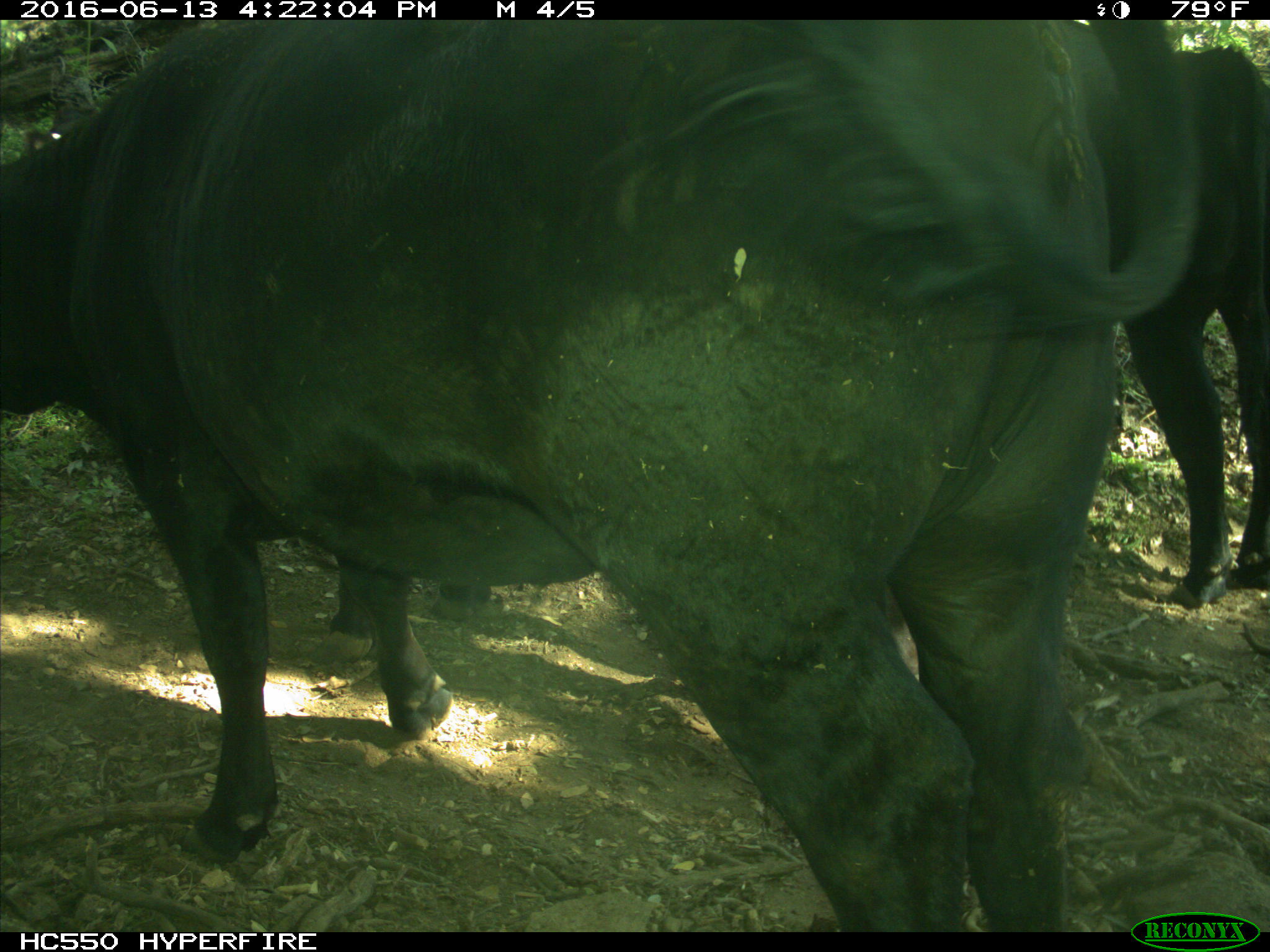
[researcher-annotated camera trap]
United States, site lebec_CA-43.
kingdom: Animalia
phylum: Chordata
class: Mammalia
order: Artiodactyla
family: Bovidae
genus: Bos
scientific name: Bos taurus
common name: domestic cow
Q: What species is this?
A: Bos taurus (domestic cow).